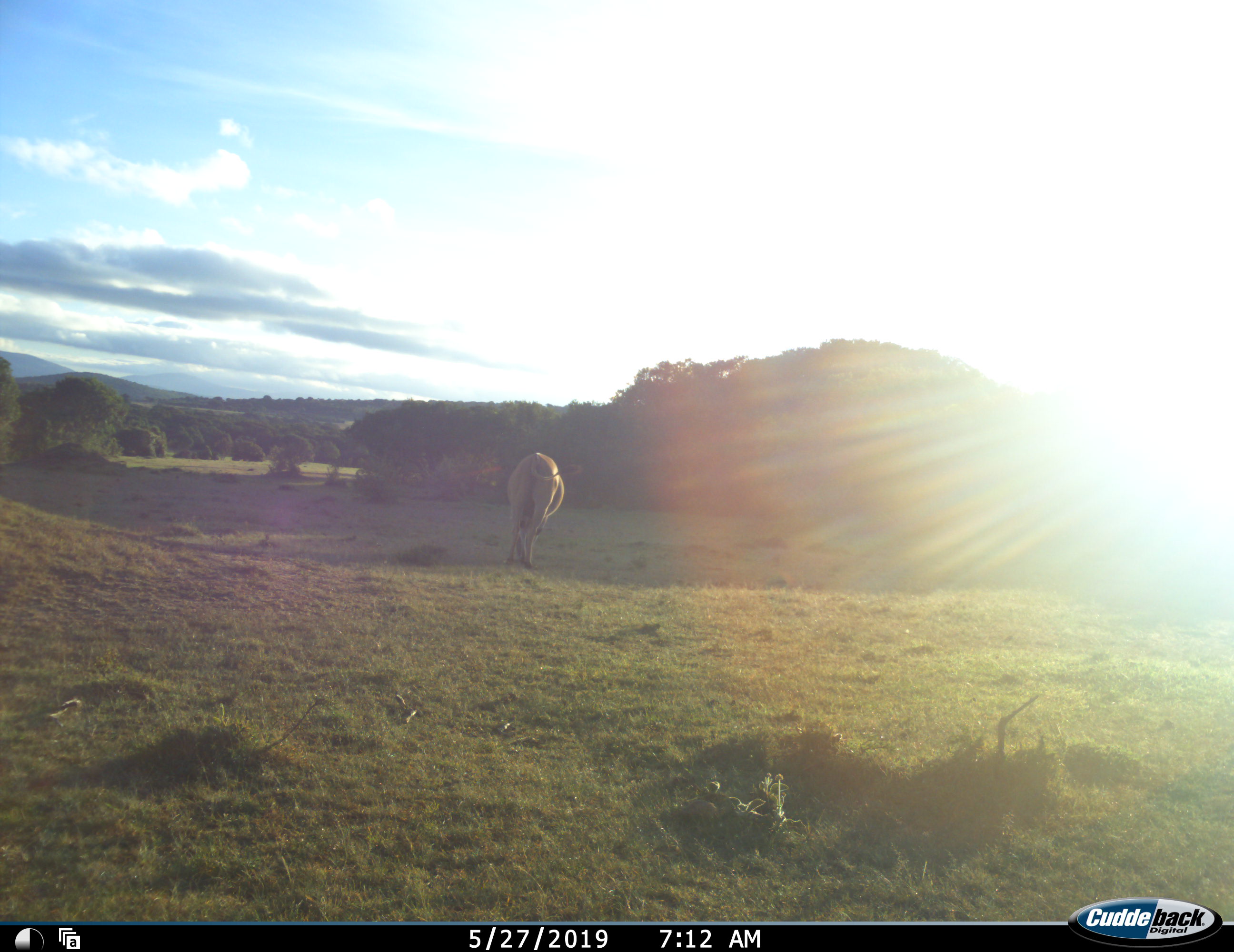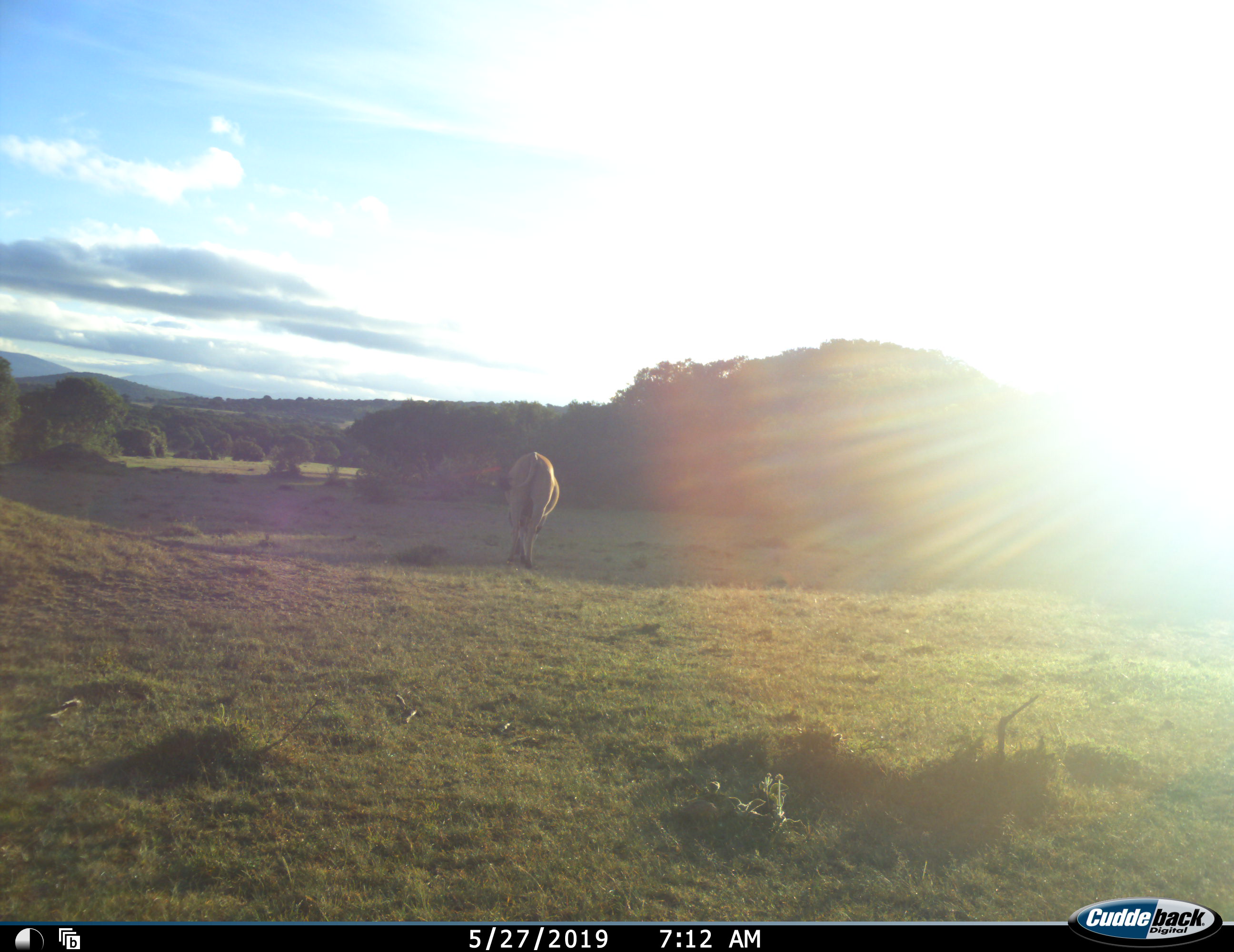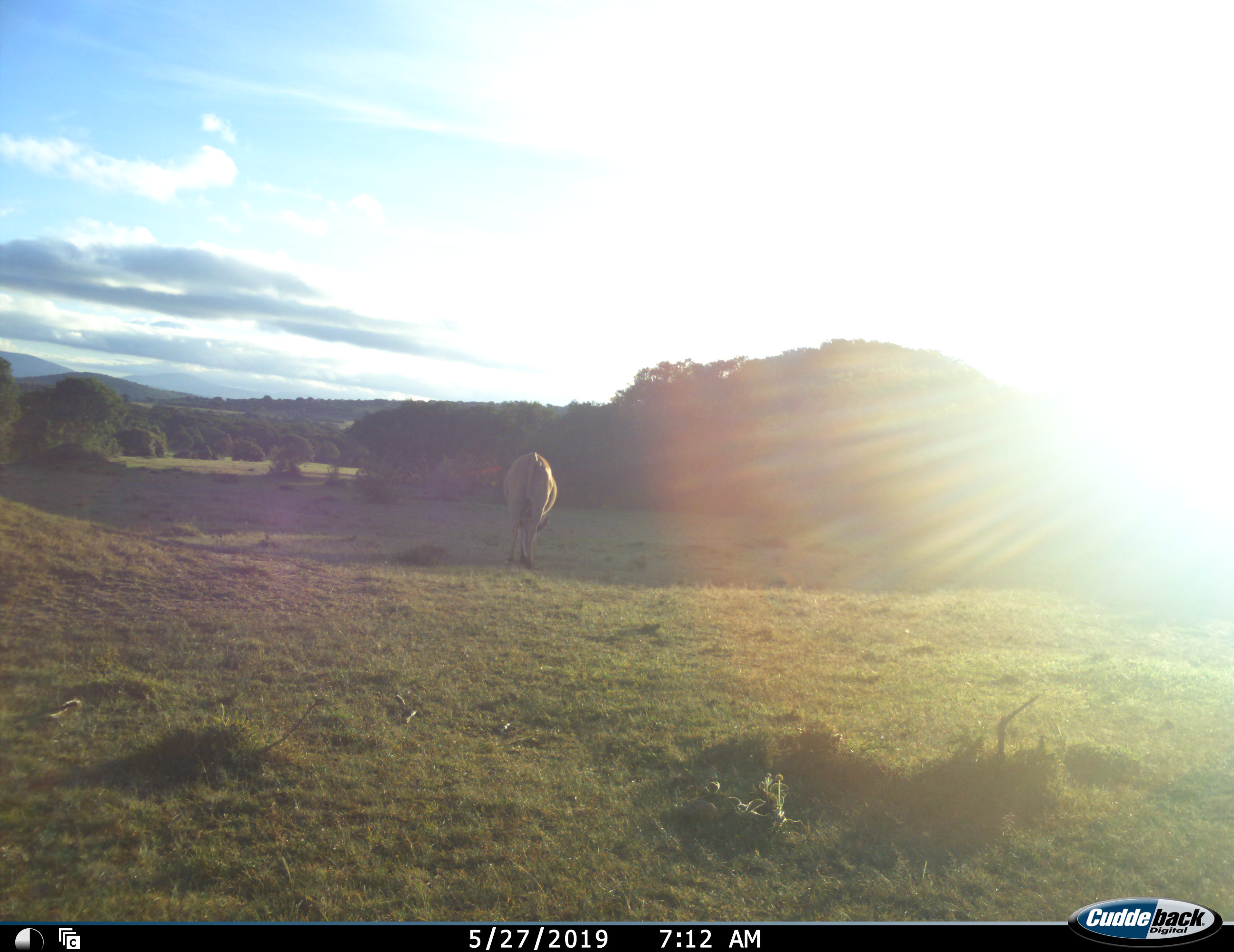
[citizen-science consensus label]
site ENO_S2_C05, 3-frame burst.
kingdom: Animalia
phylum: Chordata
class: Mammalia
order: Artiodactyla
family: Bovidae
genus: Tragelaphus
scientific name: Tragelaphus oryx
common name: eland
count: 1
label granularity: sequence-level